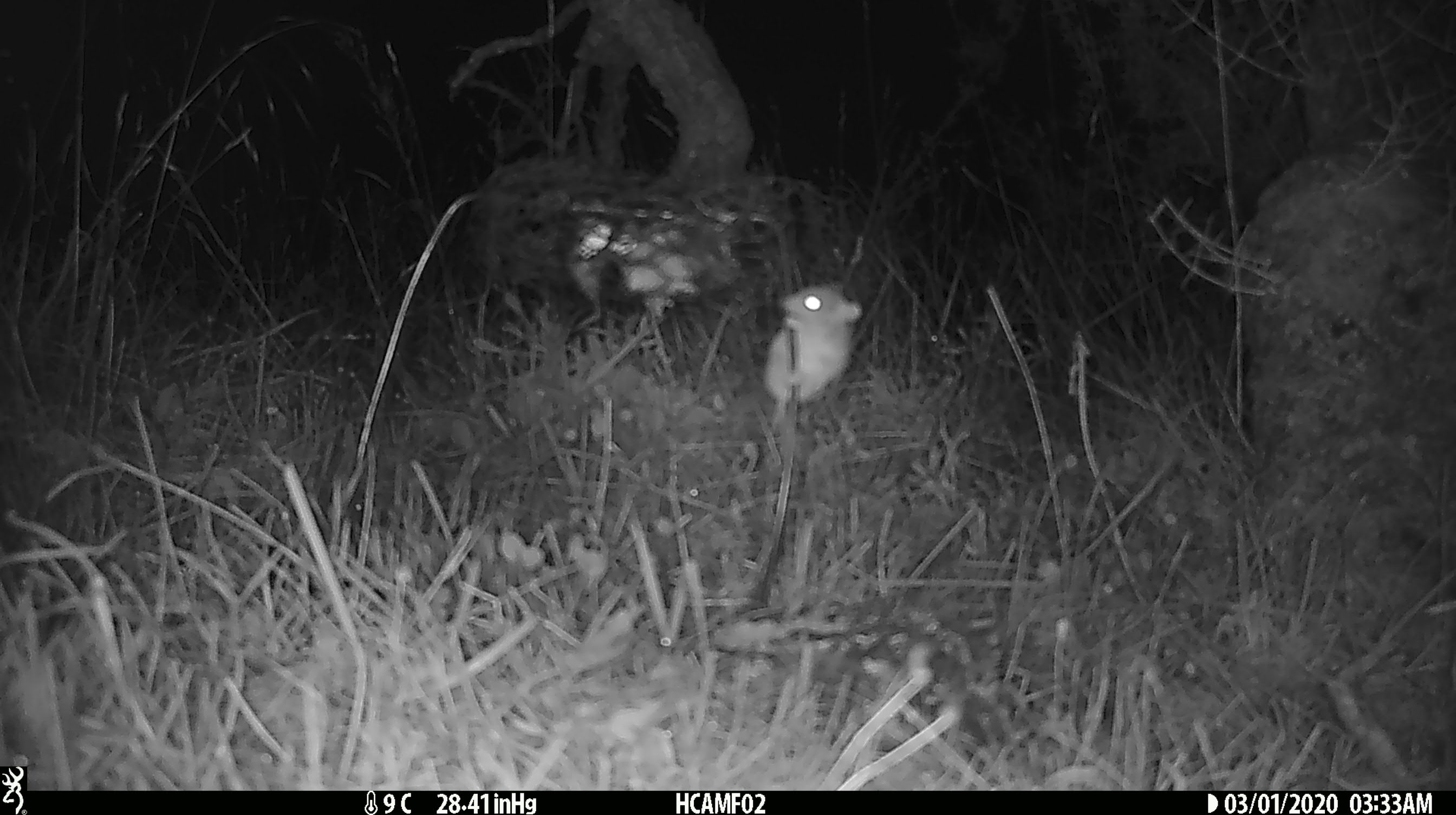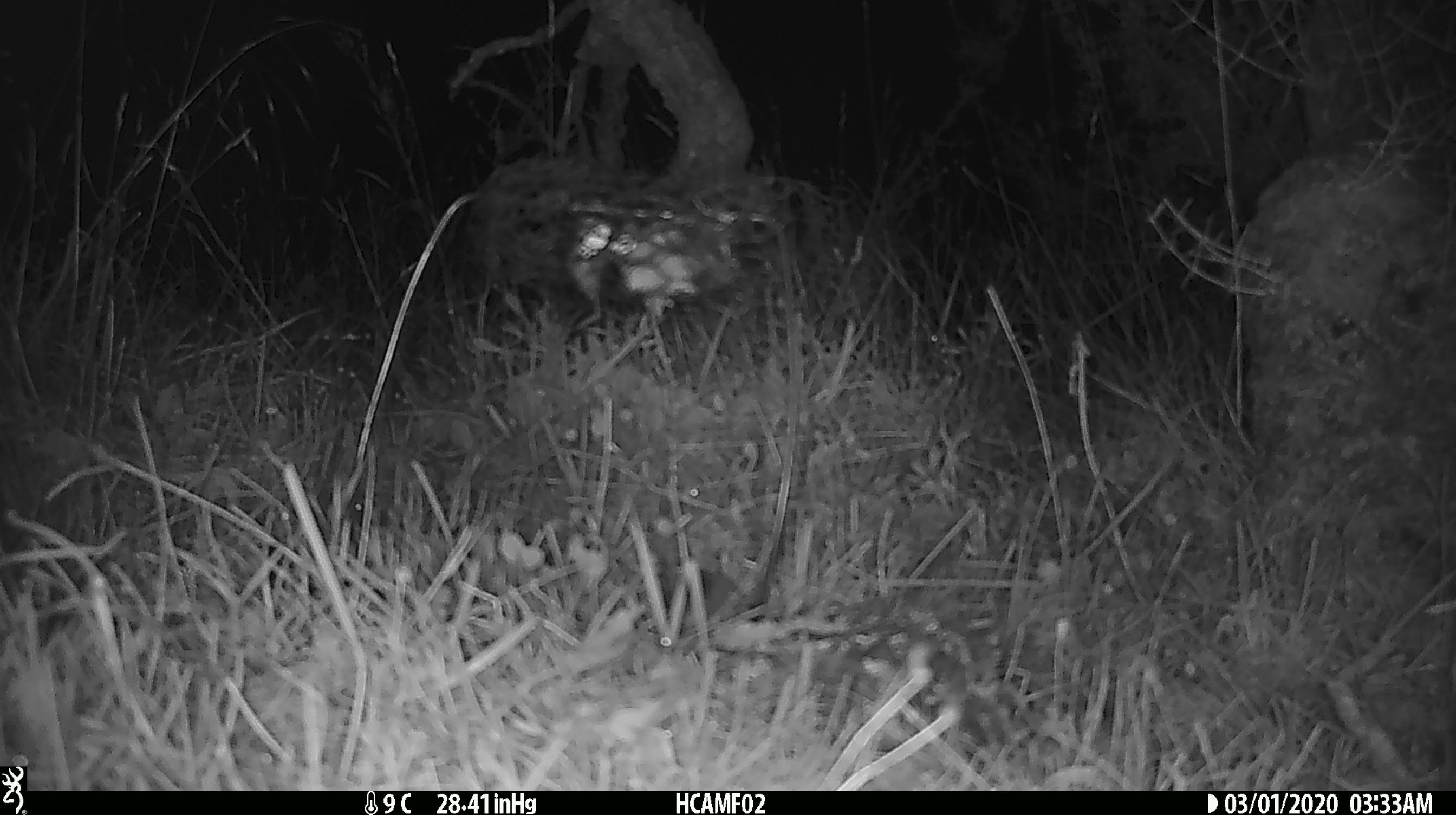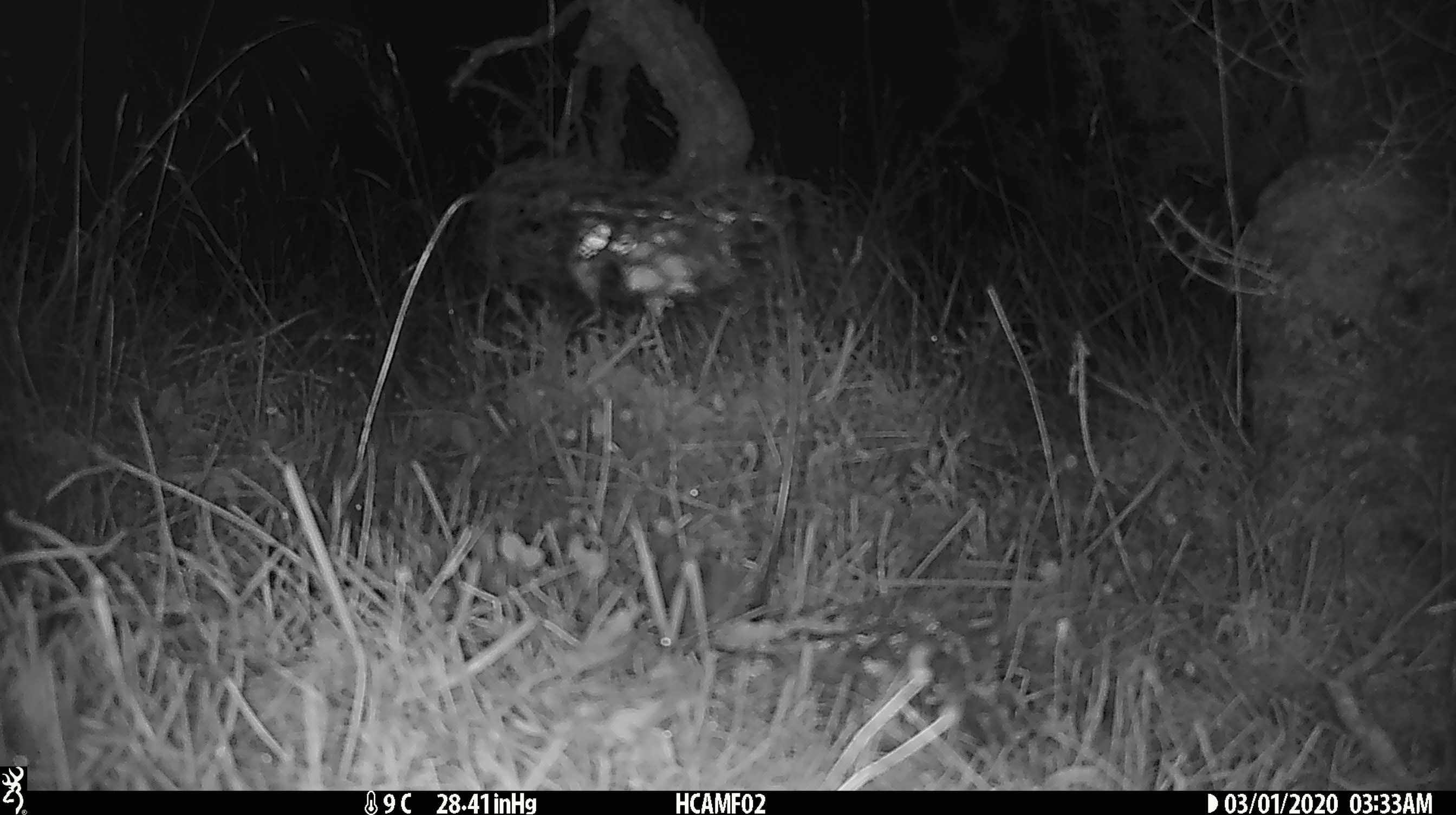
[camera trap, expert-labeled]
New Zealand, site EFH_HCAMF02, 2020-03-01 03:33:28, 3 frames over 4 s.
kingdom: Animalia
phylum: Chordata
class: Mammalia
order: Rodentia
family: Muridae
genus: Mus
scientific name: Mus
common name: mouse